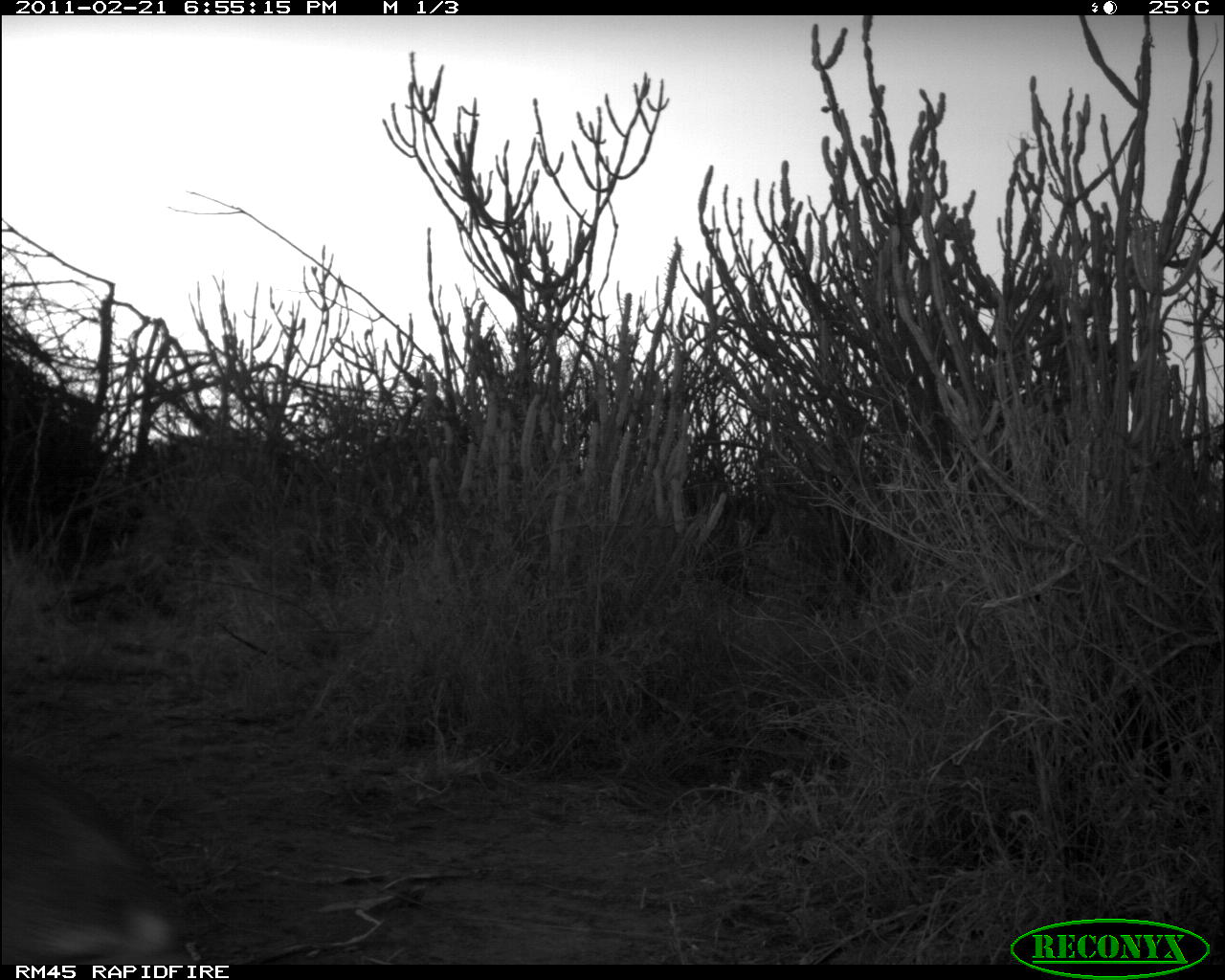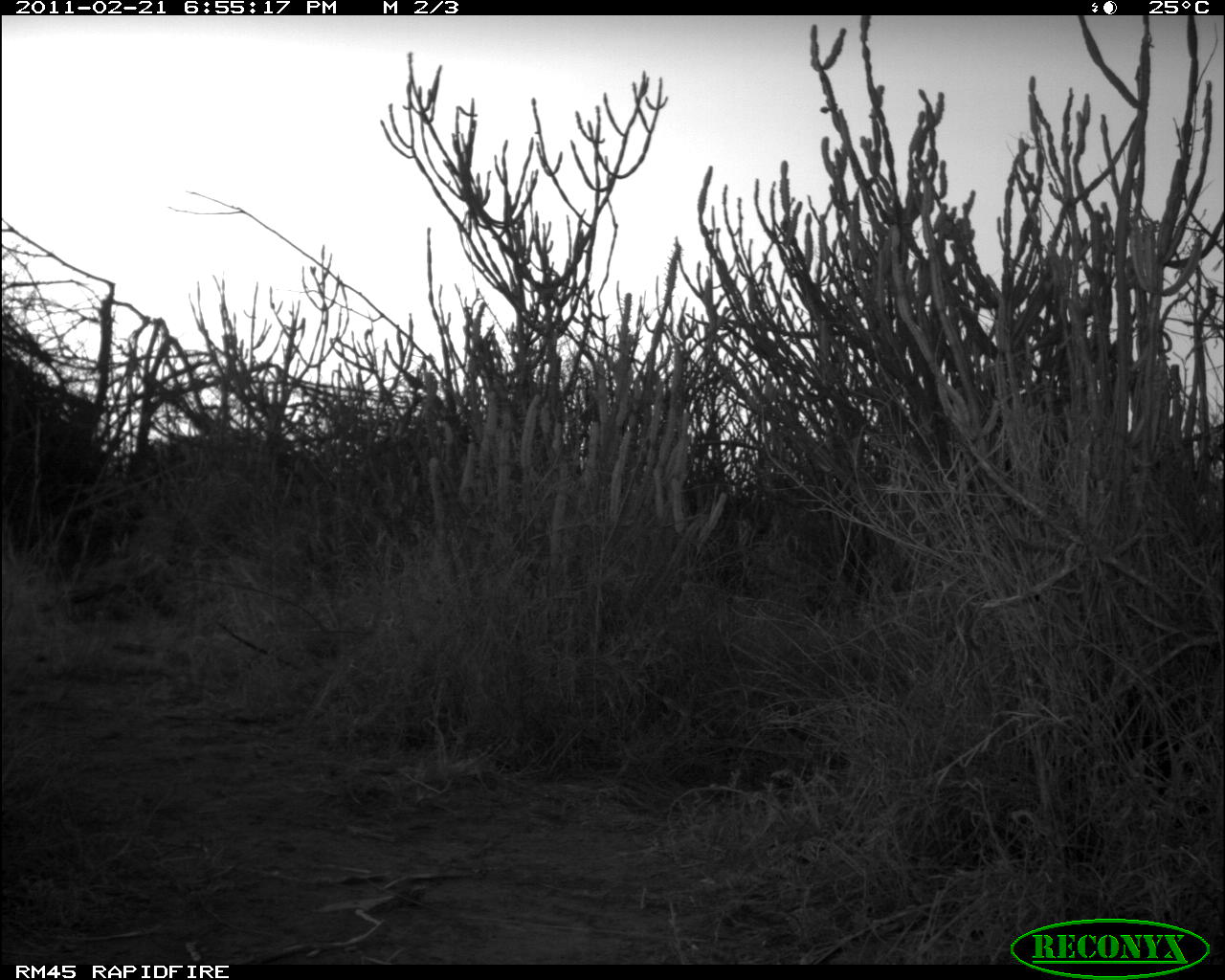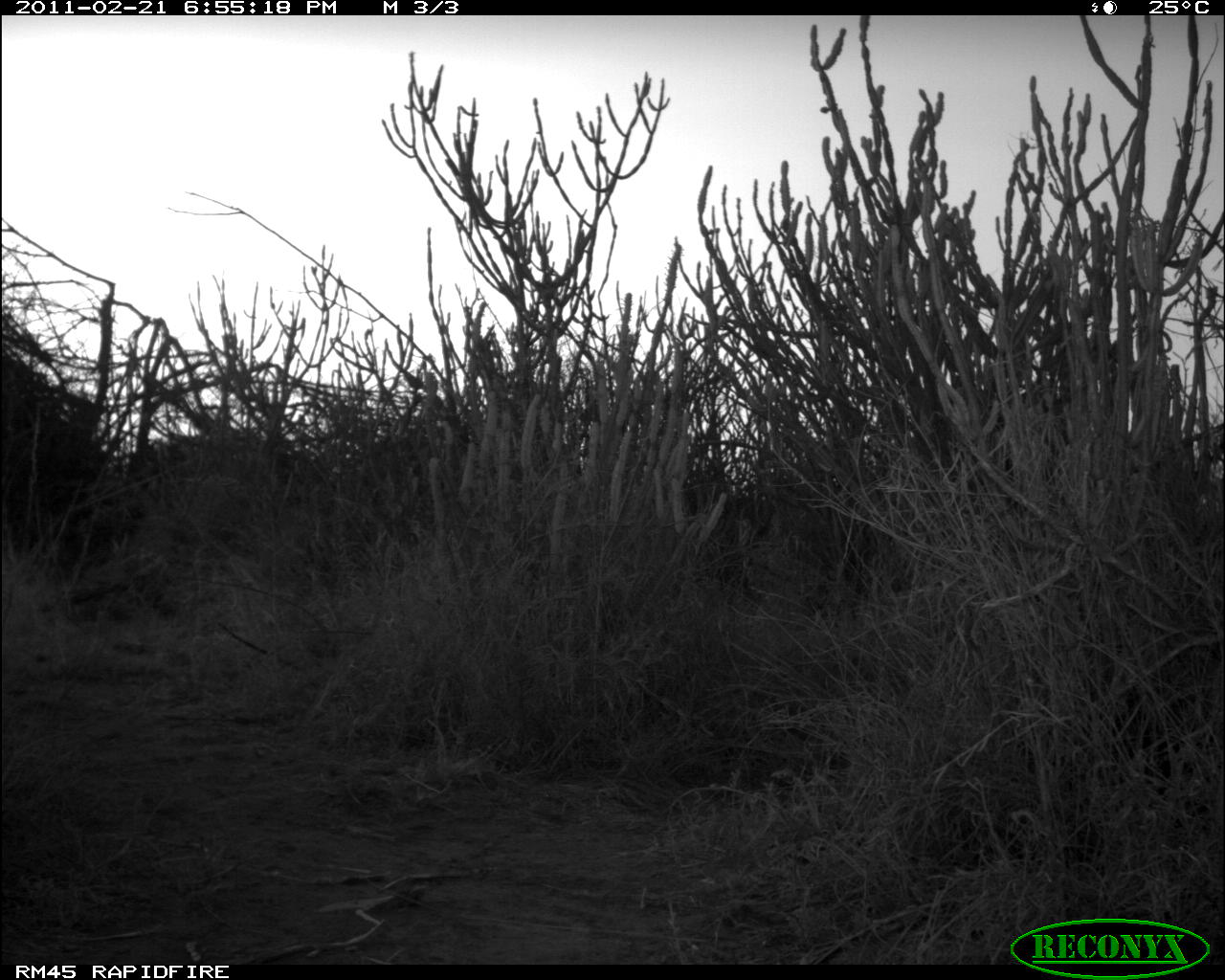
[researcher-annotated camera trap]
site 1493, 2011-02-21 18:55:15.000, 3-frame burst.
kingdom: Animalia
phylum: Chordata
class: Mammalia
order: Artiodactyla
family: Bovidae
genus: Madoqua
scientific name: Madoqua guentheri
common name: günther's dik-dik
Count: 1.